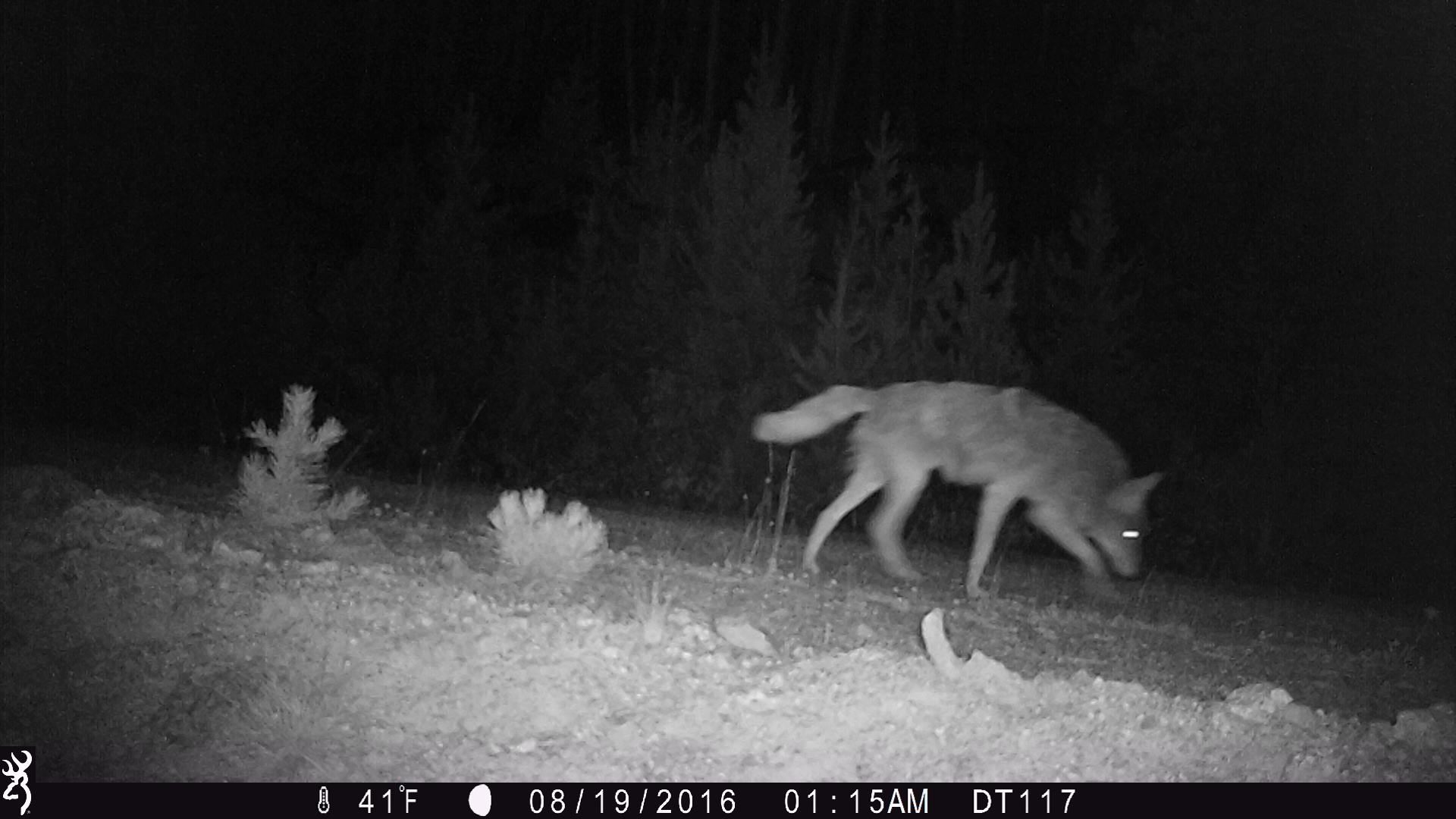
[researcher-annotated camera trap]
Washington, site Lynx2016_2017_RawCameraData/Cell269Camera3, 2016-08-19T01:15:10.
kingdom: Animalia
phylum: Chordata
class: Mammalia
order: Carnivora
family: Canidae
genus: Canis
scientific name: Canis latrans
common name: coyote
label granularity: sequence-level